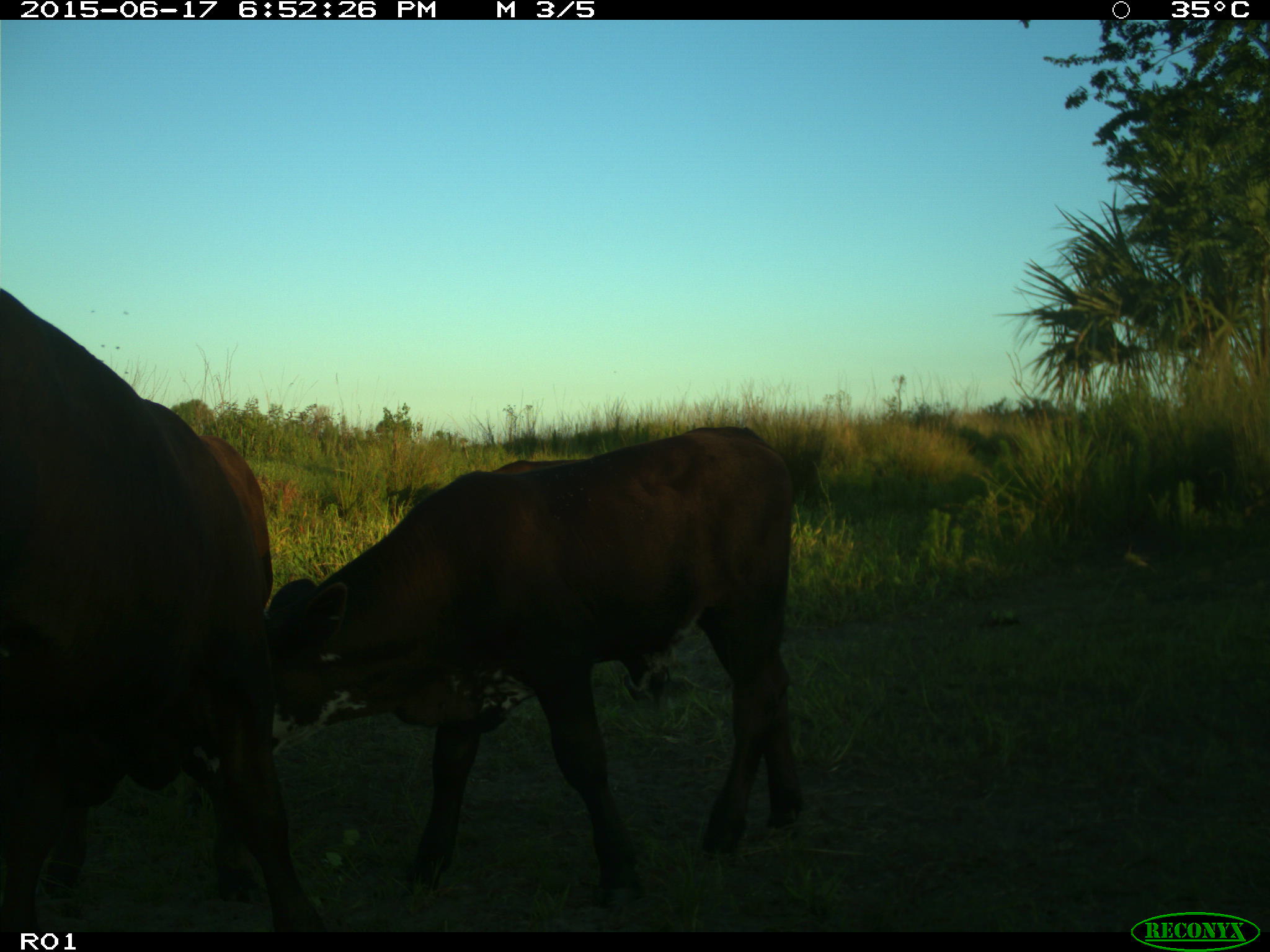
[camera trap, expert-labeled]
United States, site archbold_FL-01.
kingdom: Animalia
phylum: Chordata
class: Mammalia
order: Artiodactyla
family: Bovidae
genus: Bos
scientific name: Bos taurus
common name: domestic cow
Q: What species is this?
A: Bos taurus (domestic cow).